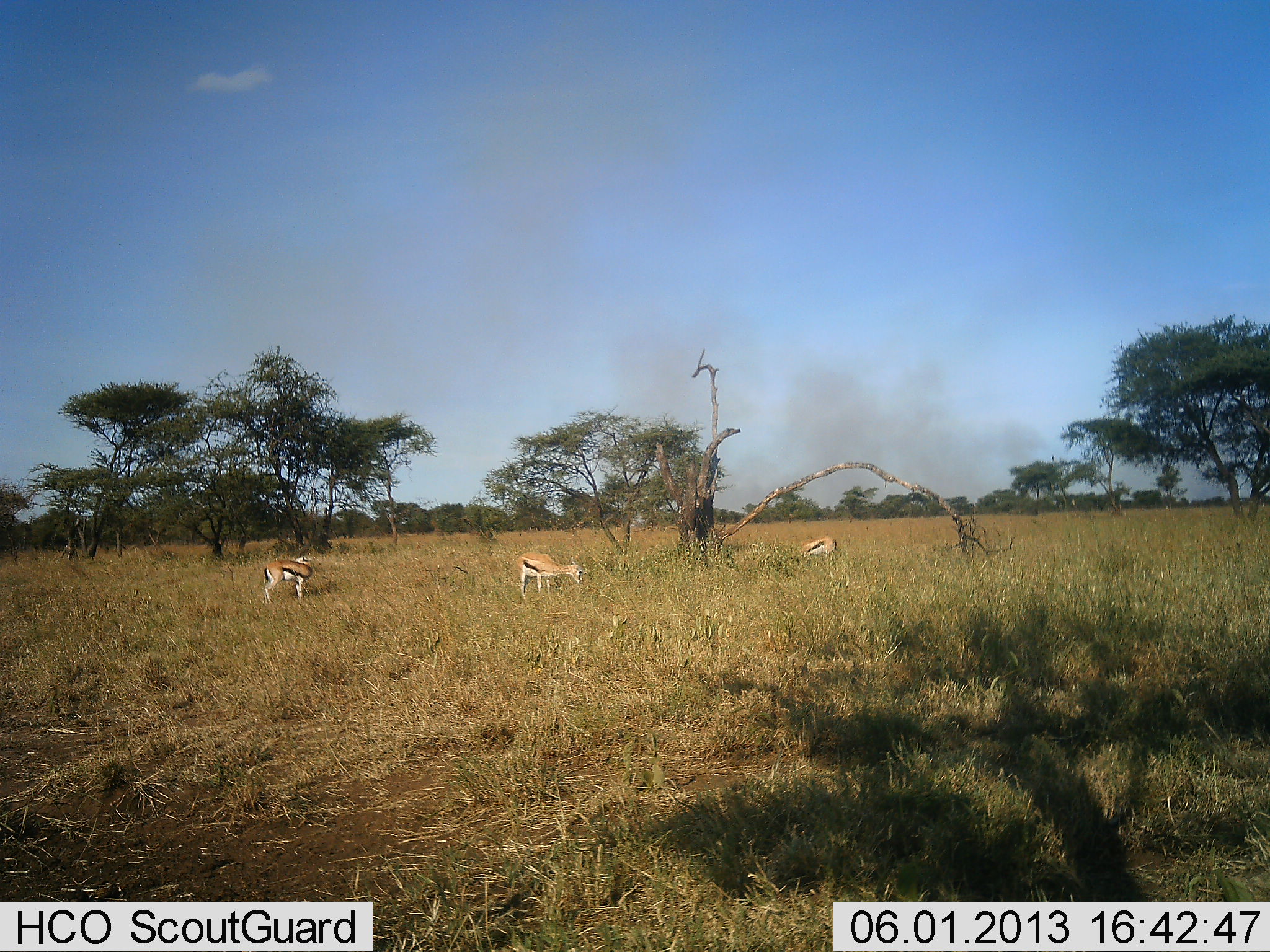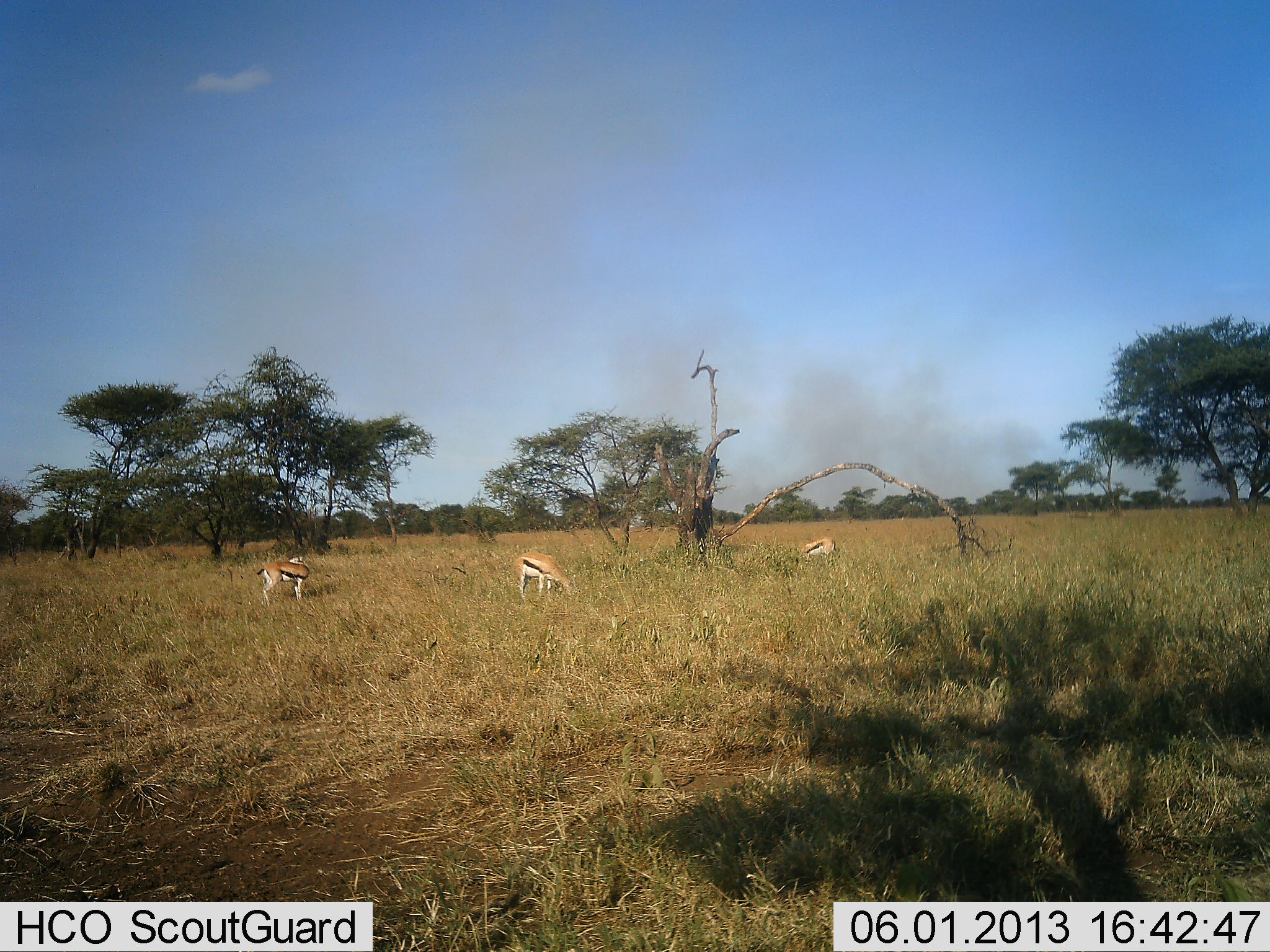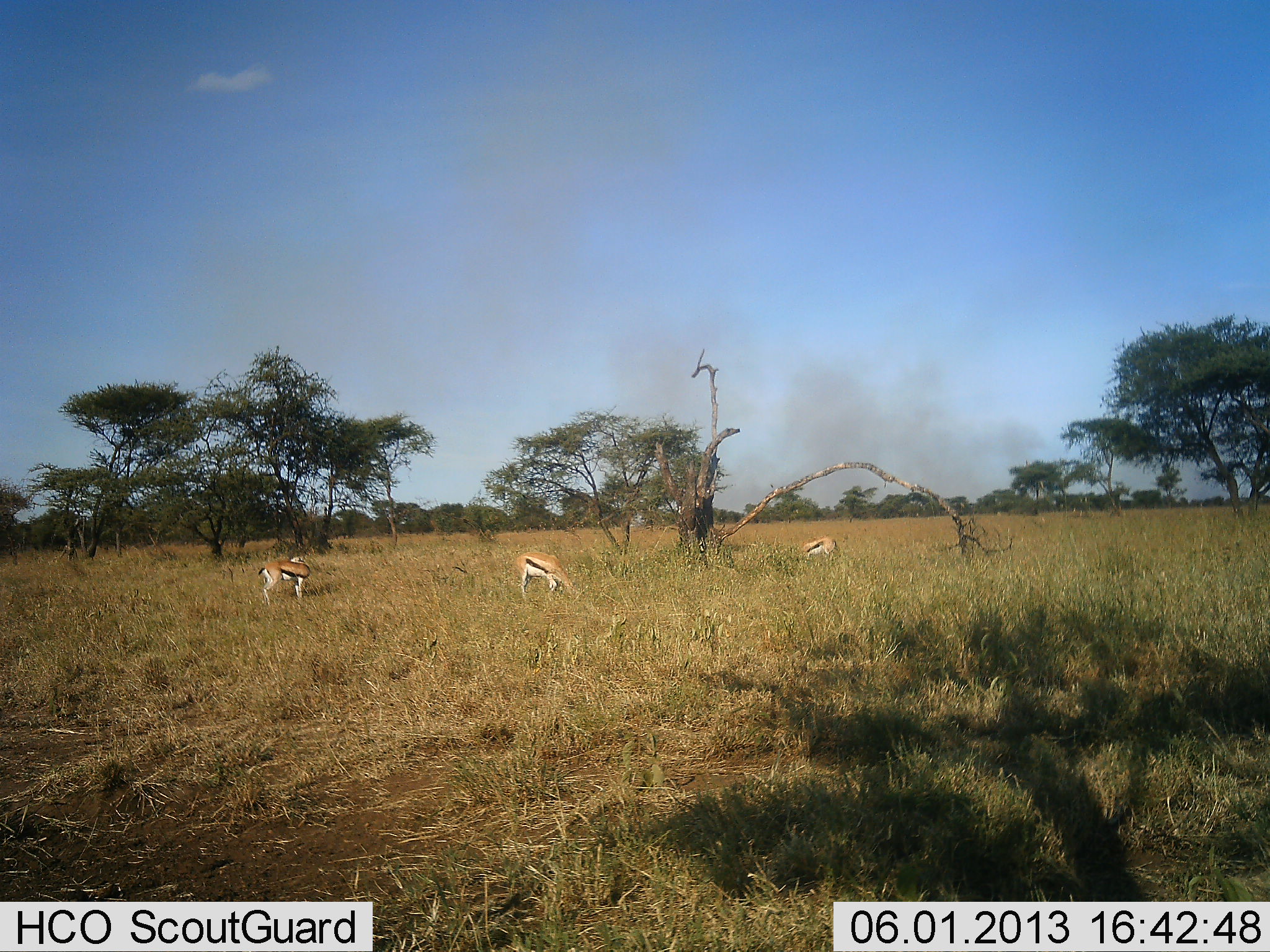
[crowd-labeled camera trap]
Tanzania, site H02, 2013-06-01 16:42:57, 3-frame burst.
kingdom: Animalia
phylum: Chordata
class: Mammalia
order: Artiodactyla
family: Bovidae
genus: Eudorcas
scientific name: Eudorcas thomsonii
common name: thomson's gazelle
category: gazellethomsons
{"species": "gazellethomsons (thomson's gazelle) (Eudorcas thomsonii)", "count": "3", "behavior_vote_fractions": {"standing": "60%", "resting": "0%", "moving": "0%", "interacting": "0%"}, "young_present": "0%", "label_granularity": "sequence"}